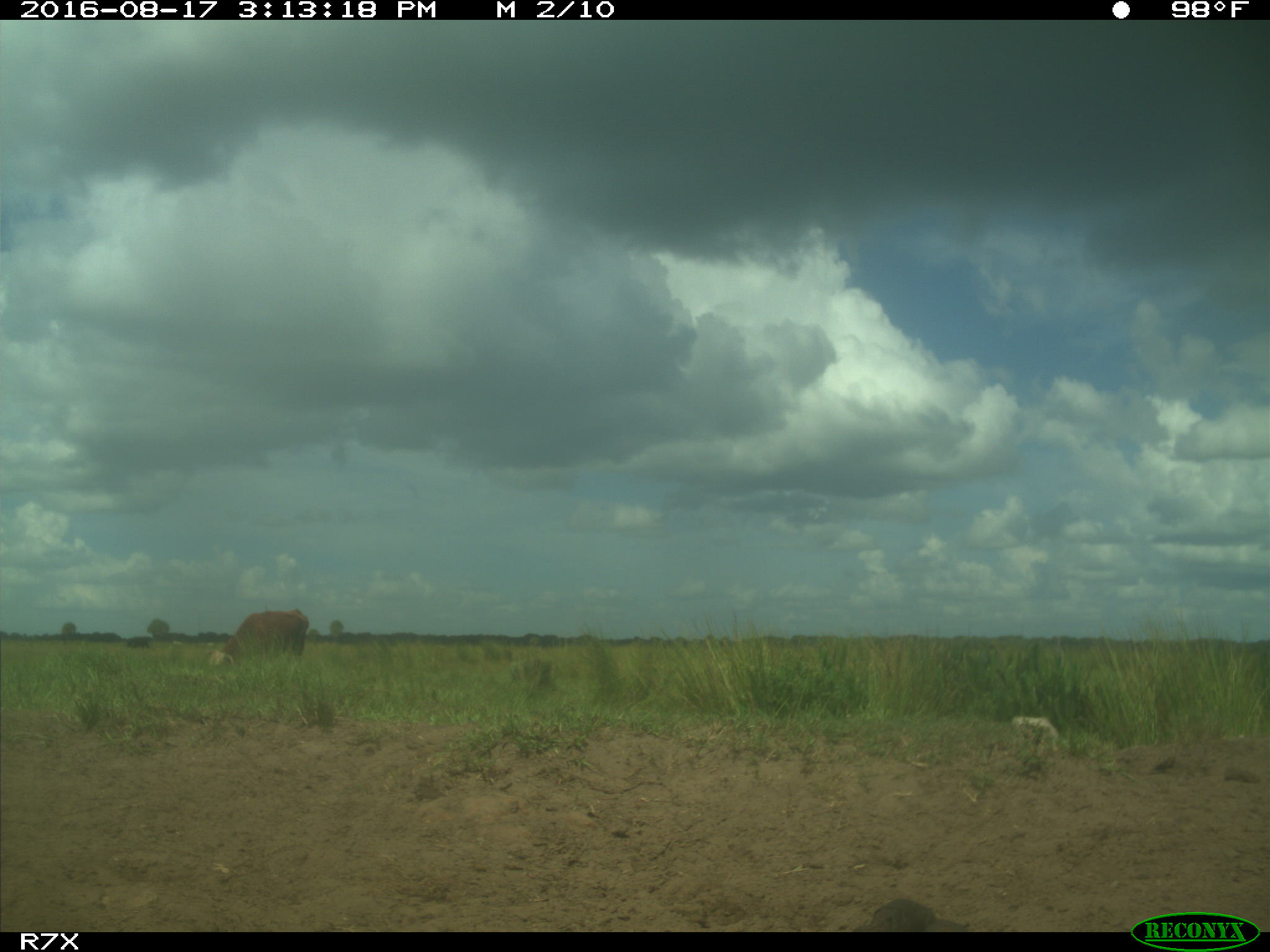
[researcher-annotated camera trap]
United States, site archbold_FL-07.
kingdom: Animalia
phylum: Chordata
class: Mammalia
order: Artiodactyla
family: Bovidae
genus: Bos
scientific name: Bos taurus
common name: domestic cow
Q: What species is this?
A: Bos taurus (domestic cow).